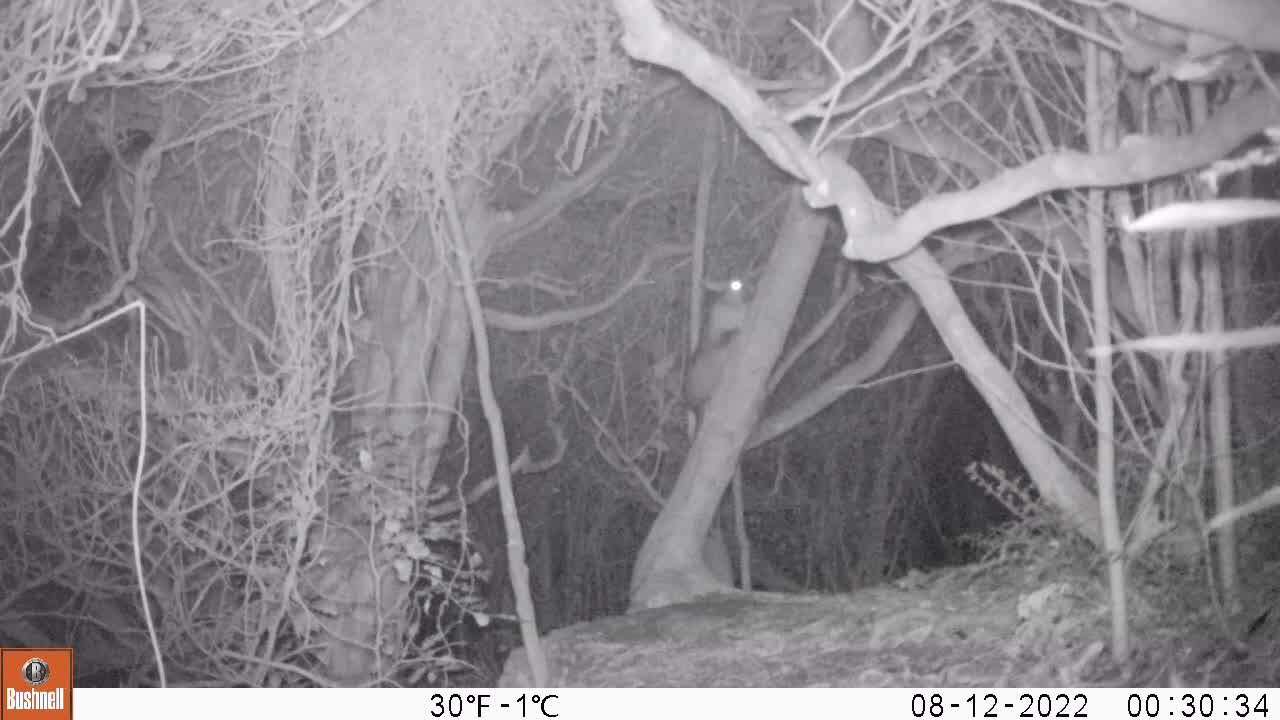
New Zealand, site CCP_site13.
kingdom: Animalia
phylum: Chordata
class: Mammalia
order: Diprotodontia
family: Phalangeridae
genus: Trichosurus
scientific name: Trichosurus vulpecula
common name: common brushtail possum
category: possum